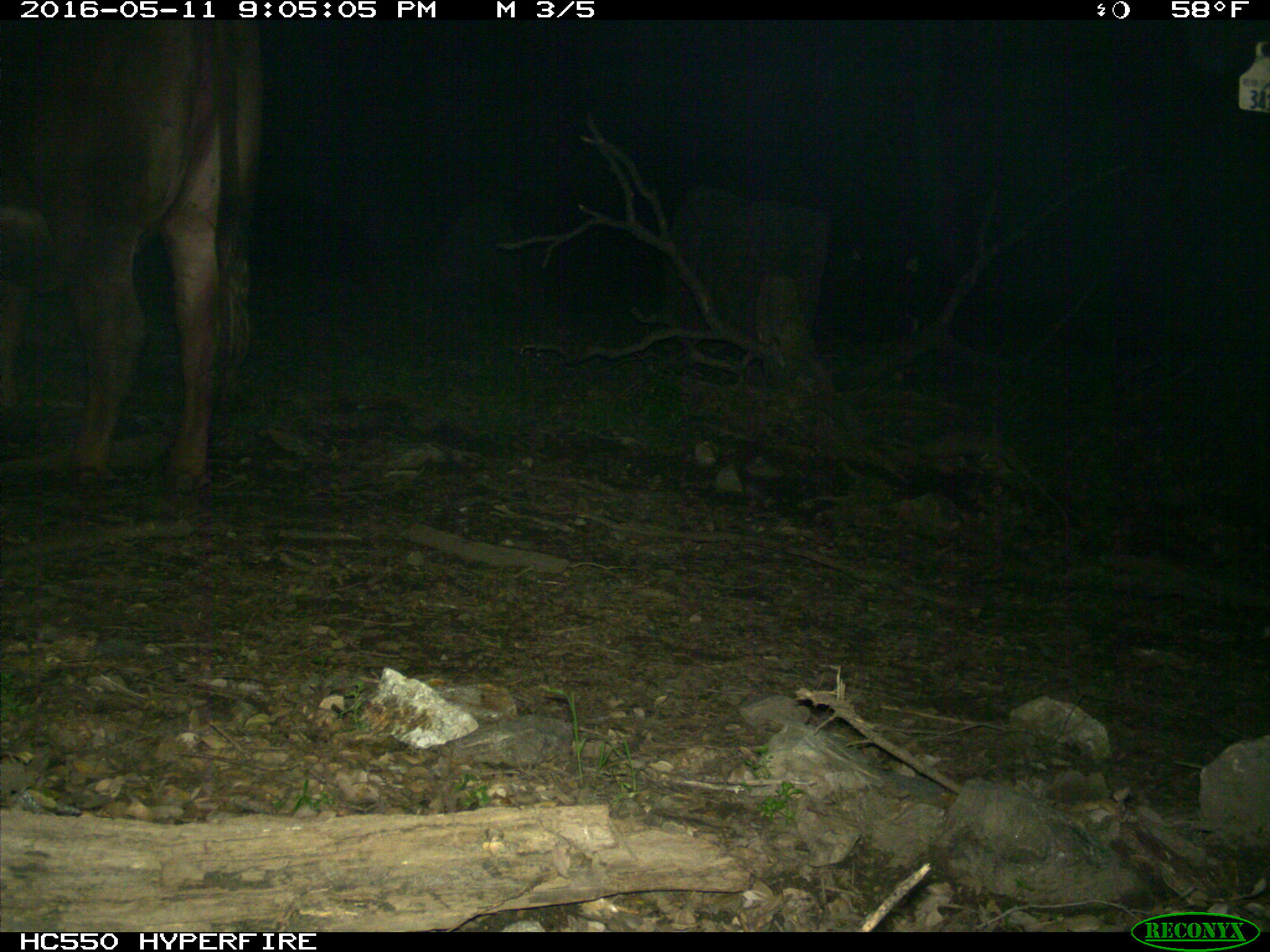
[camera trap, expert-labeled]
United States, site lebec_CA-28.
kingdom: Animalia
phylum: Chordata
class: Mammalia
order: Artiodactyla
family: Bovidae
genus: Bos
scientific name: Bos taurus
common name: domestic cow